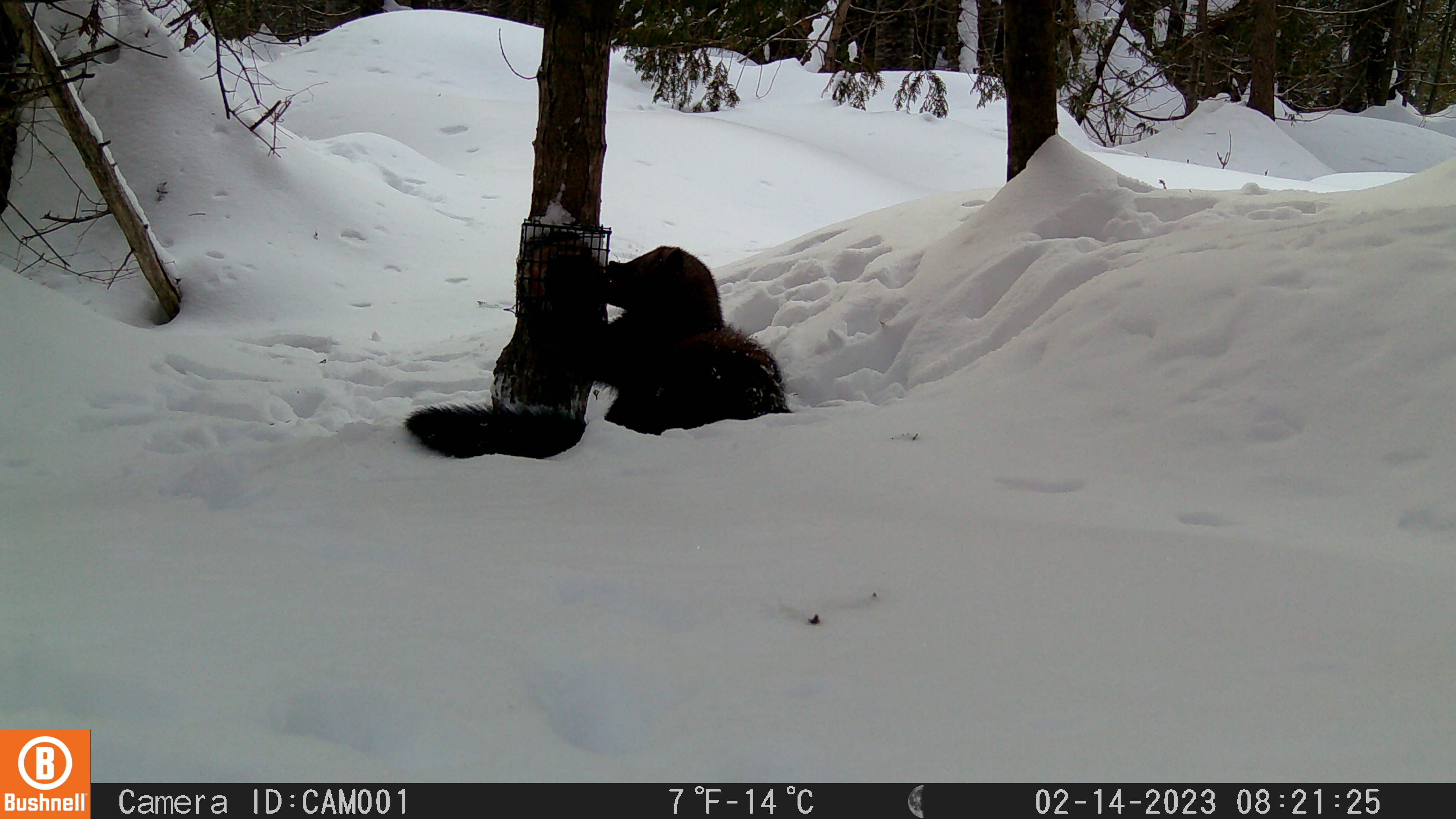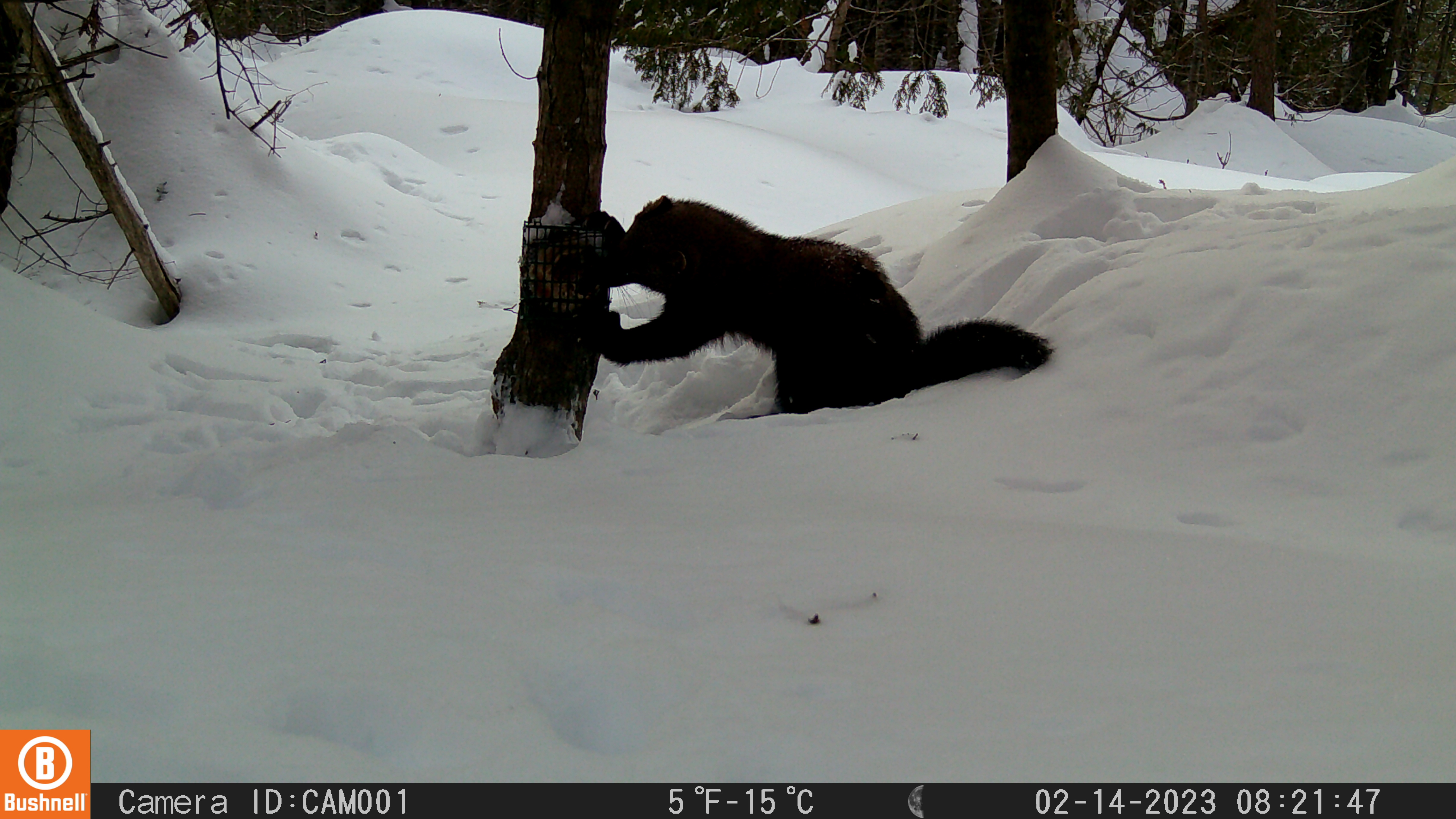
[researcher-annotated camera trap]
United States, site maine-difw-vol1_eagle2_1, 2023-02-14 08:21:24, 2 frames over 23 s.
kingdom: Animalia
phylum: Chordata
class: Mammalia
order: Carnivora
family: Mustelidae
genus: Pekania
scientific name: Pekania pennanti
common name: fisher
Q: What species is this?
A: Fisher (Pekania pennanti).